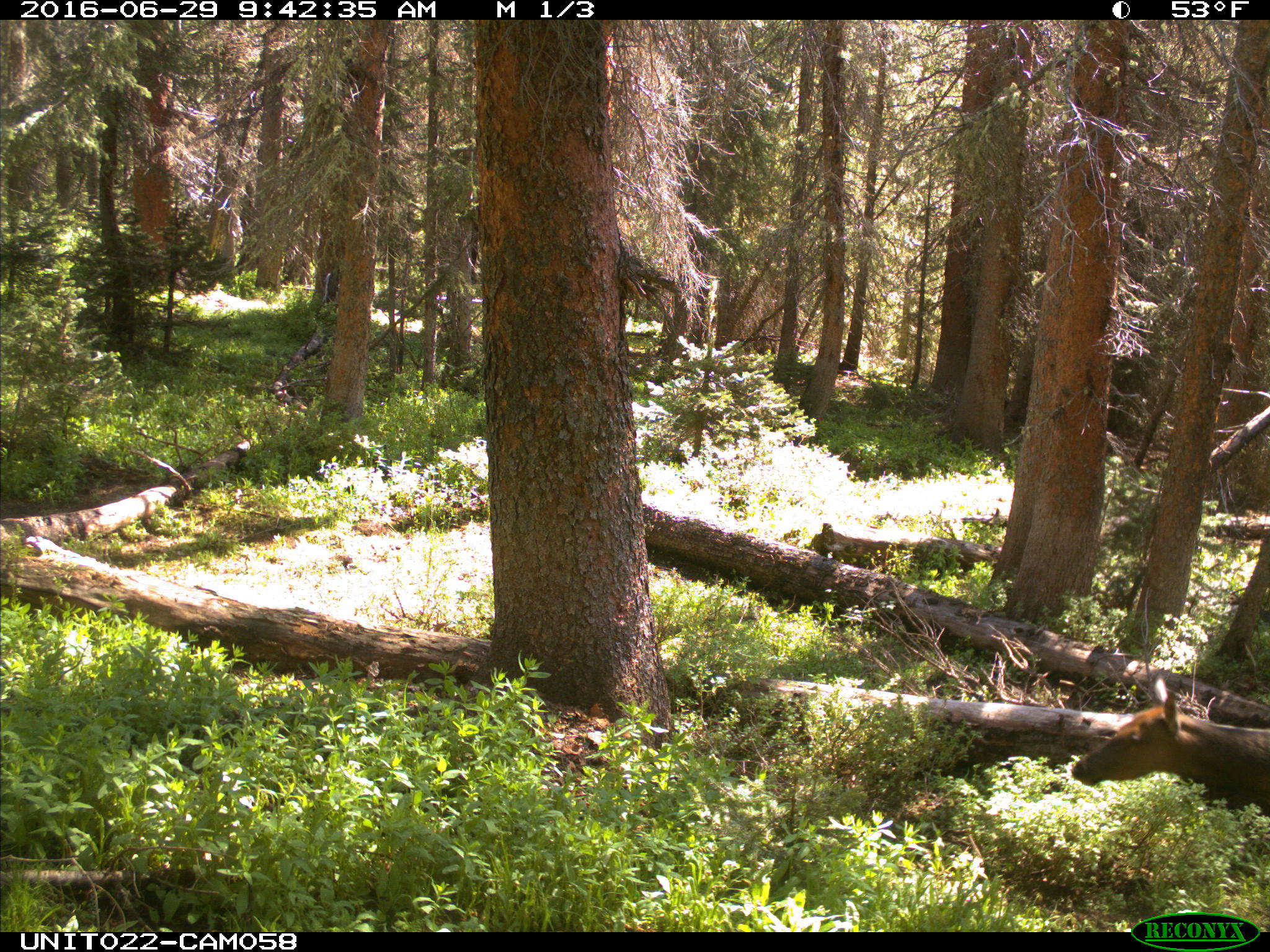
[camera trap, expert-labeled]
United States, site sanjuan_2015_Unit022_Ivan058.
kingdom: Animalia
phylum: Chordata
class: Mammalia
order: Artiodactyla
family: Cervidae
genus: Cervus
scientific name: Cervus elaphus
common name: red deer